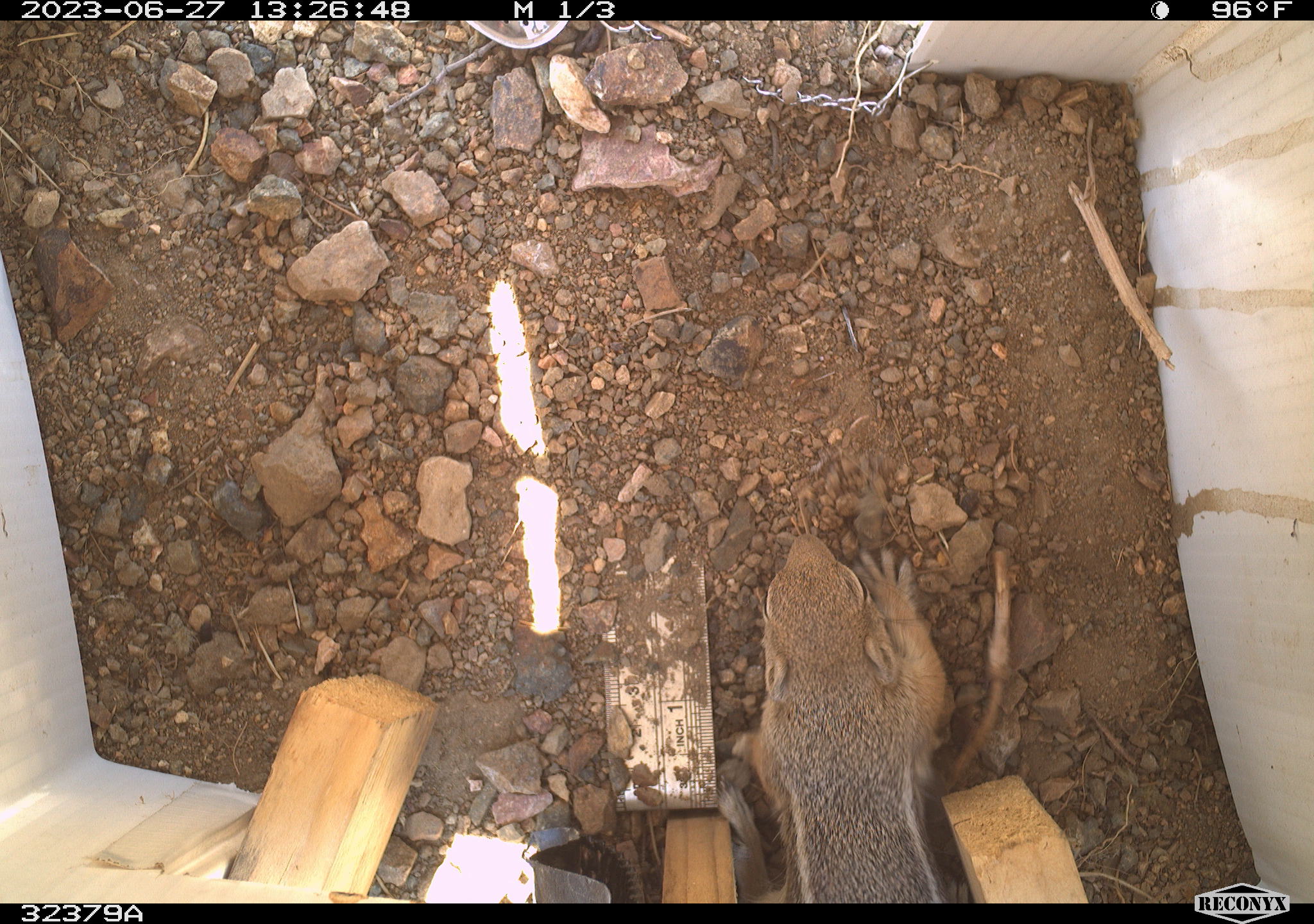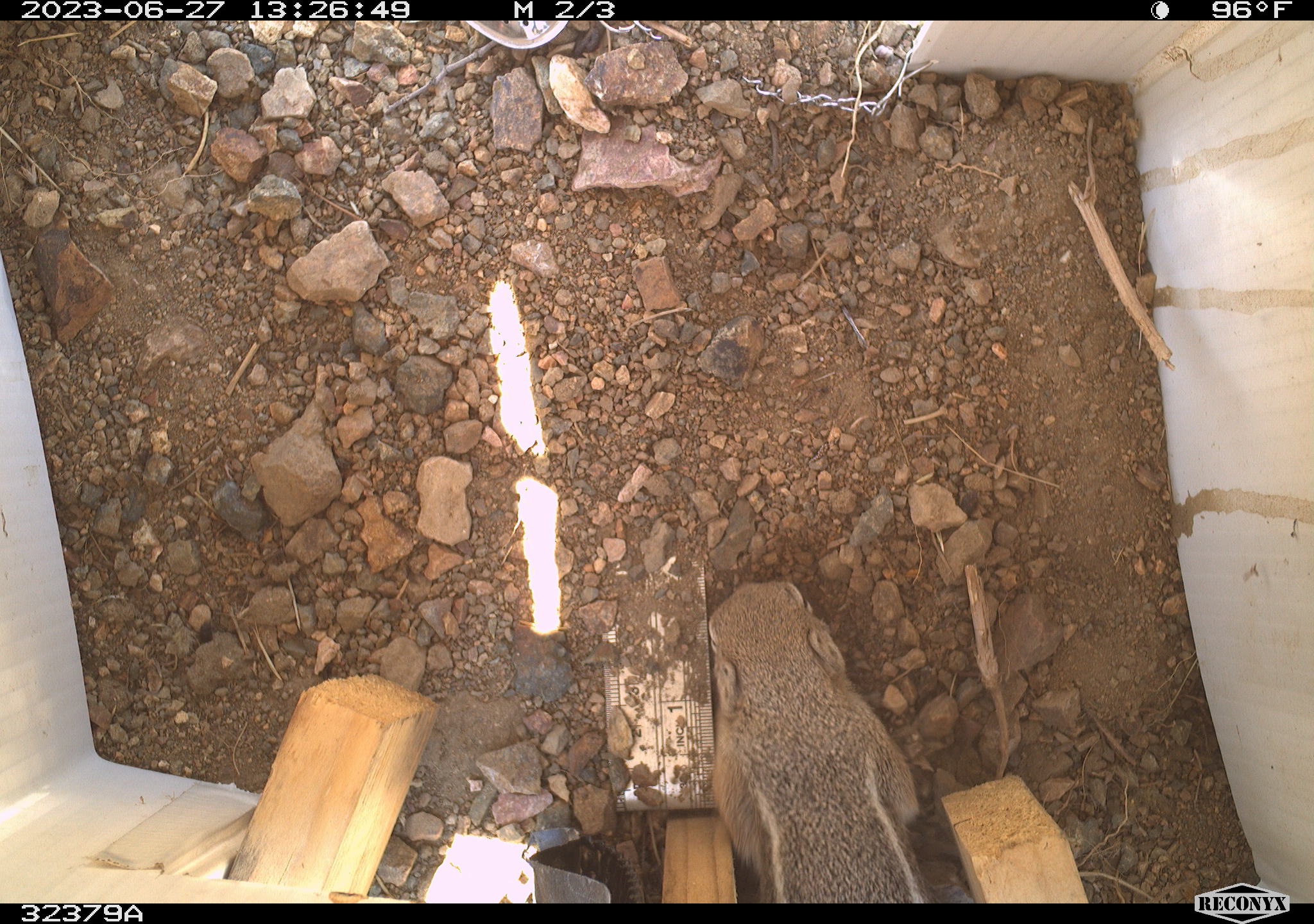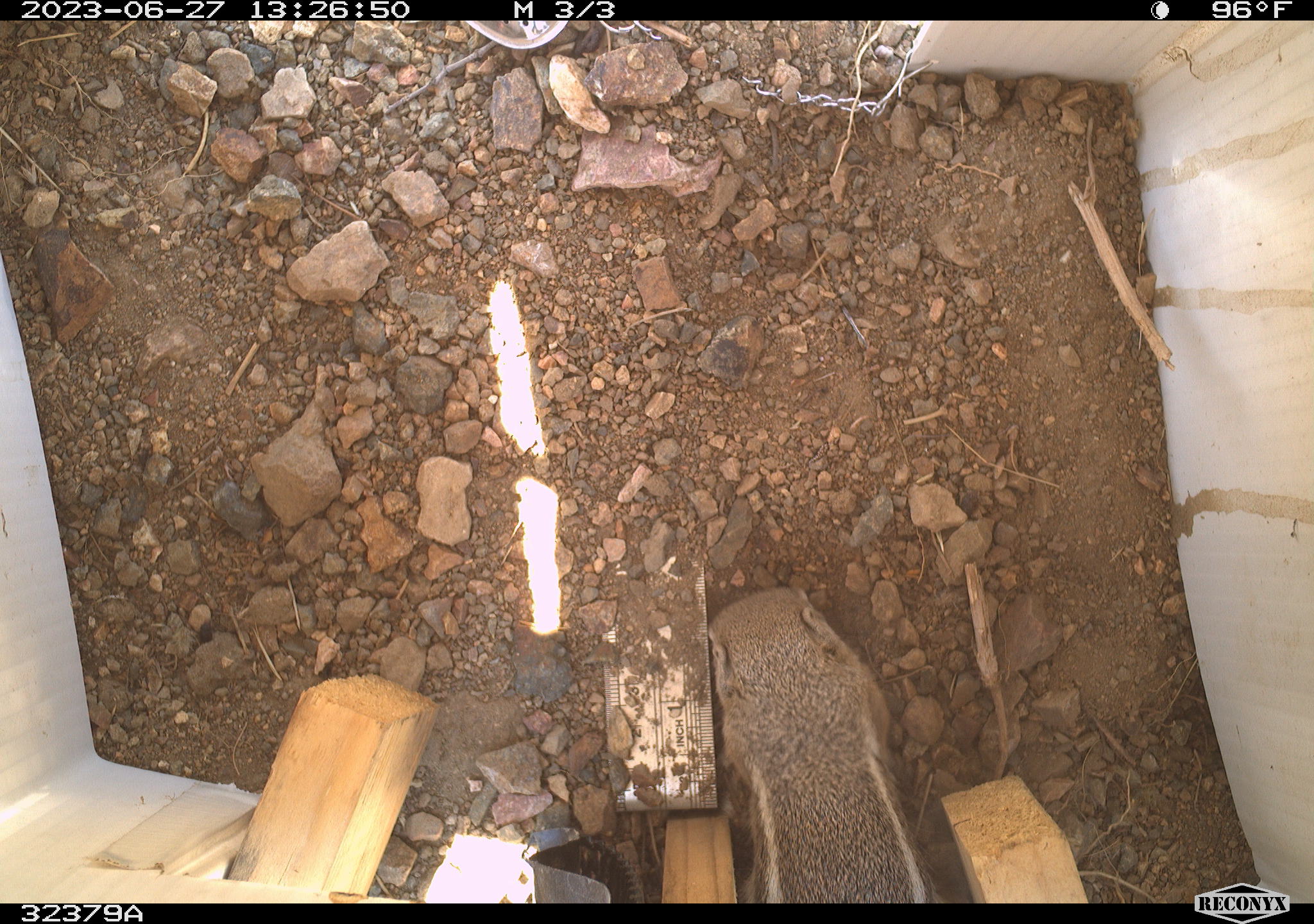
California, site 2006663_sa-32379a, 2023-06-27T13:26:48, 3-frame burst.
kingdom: Animalia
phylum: Chordata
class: Mammalia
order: Rodentia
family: Sciuridae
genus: Ammospermophilus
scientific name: Ammospermophilus leucurus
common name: white-tailed antelope squirrel